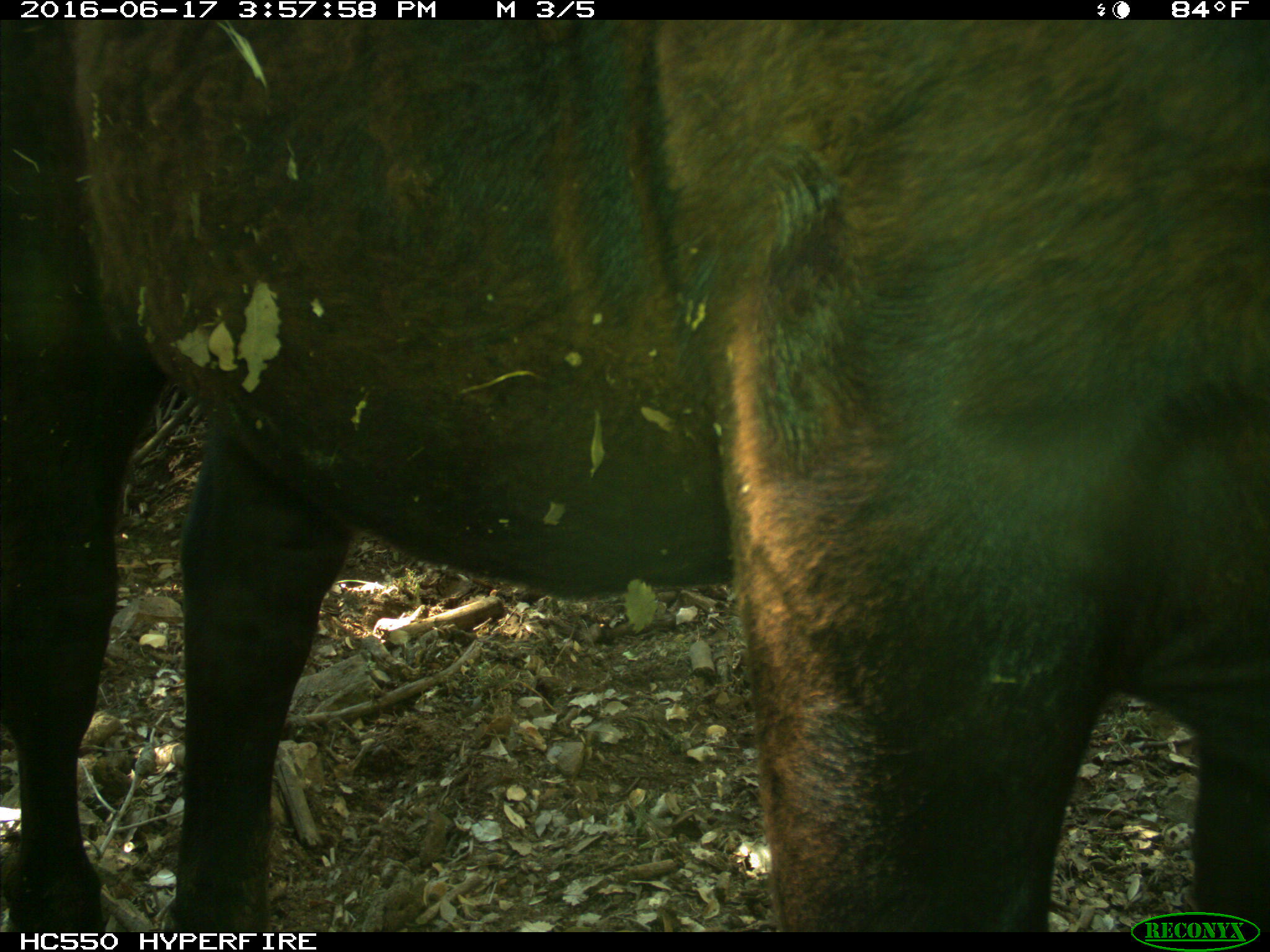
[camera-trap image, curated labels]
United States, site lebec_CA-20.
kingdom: Animalia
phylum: Chordata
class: Mammalia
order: Artiodactyla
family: Bovidae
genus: Bos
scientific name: Bos taurus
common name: domestic cow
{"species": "Bos taurus (domestic cow)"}